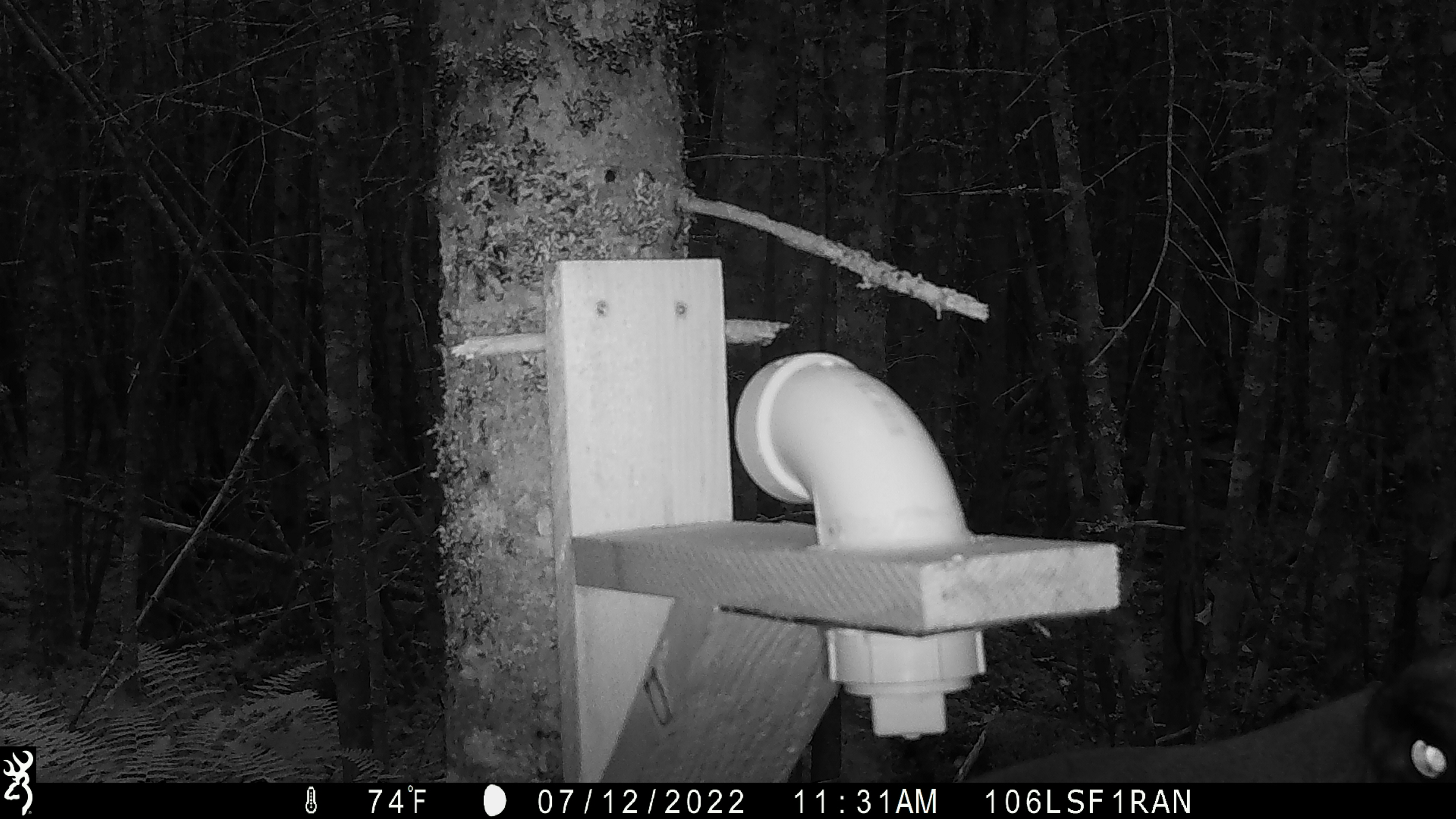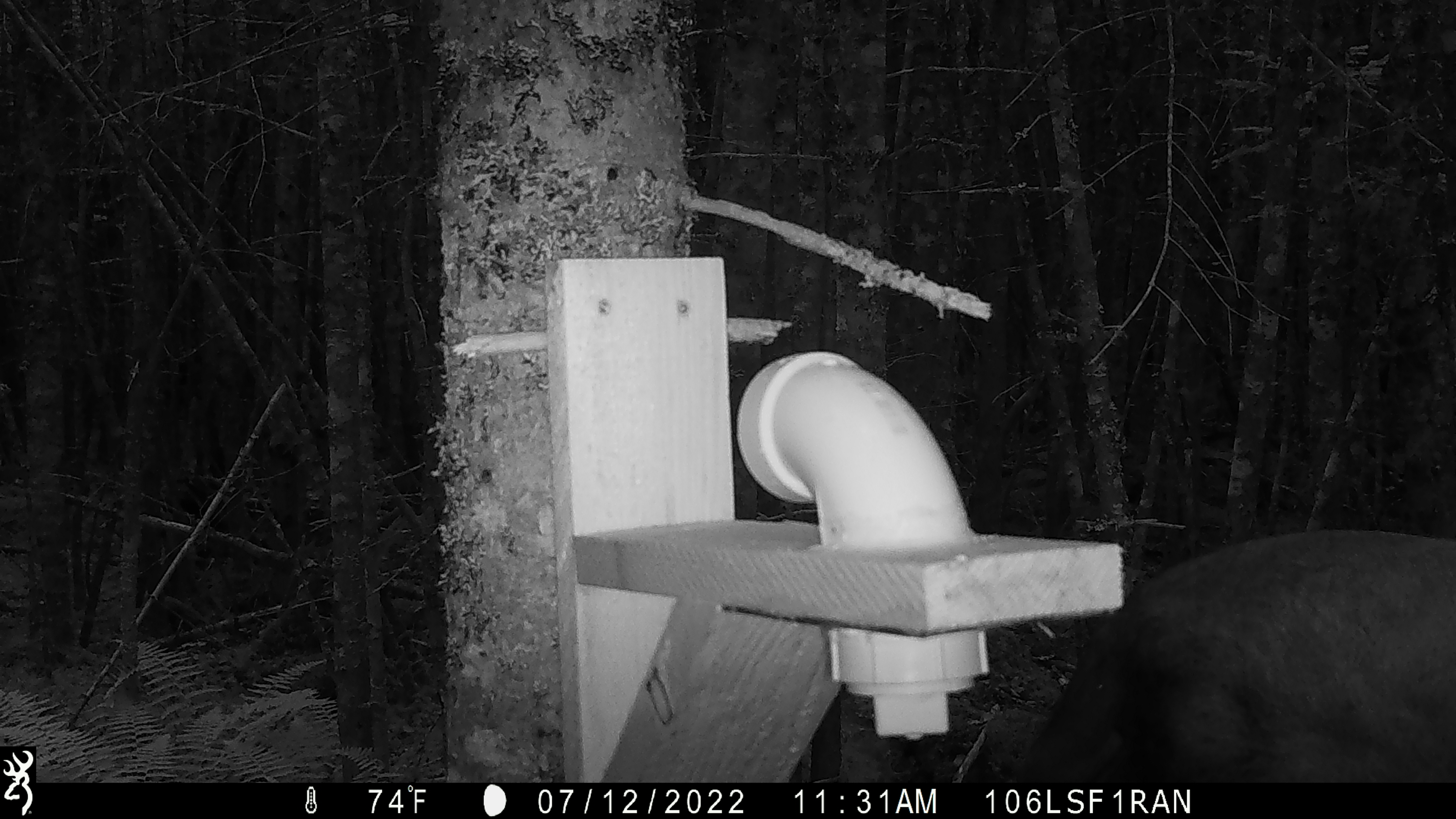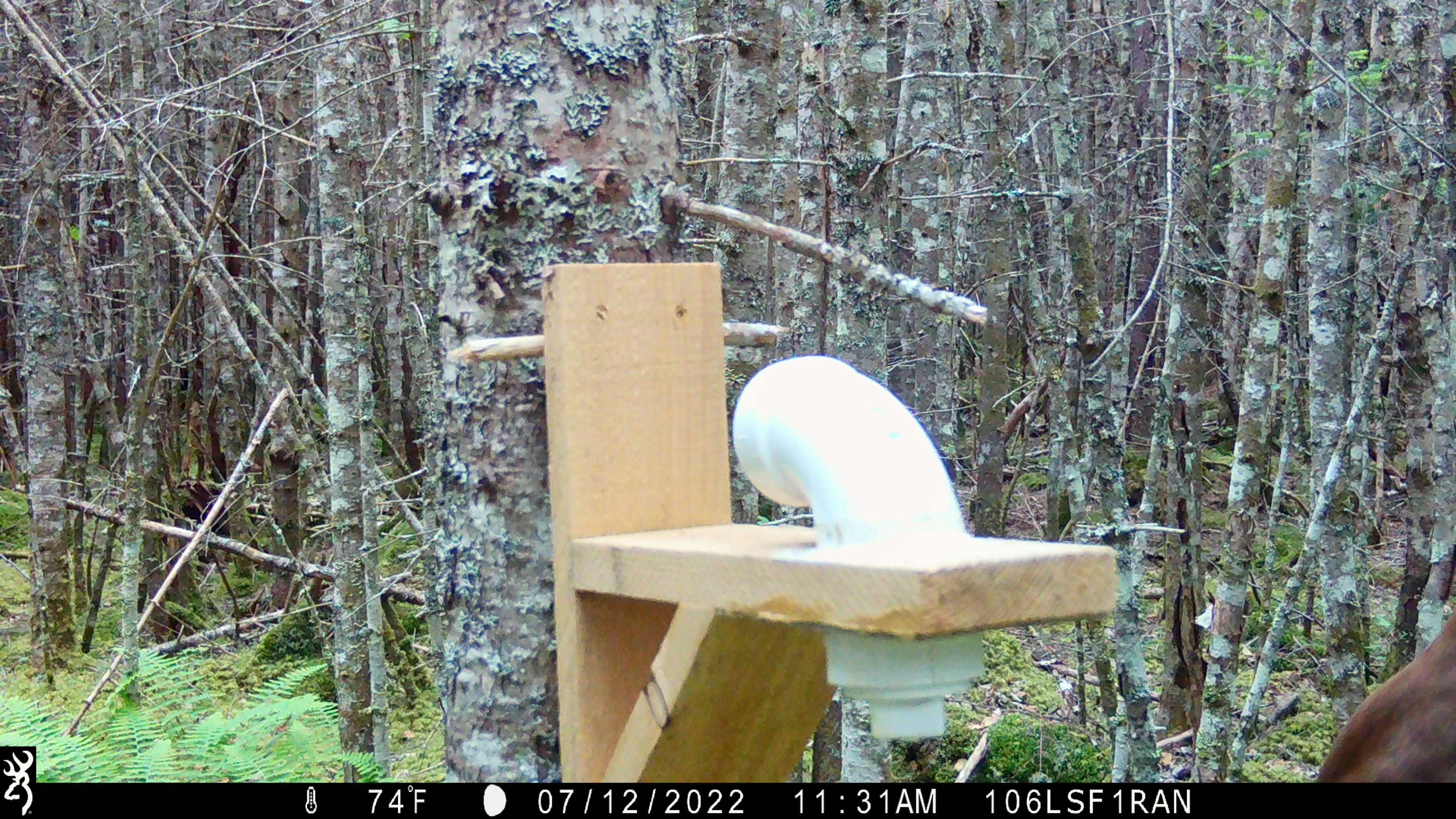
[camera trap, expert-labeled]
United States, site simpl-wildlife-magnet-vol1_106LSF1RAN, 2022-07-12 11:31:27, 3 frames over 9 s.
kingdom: Animalia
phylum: Chordata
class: Mammalia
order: Artiodactyla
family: Cervidae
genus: Alces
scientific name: Alces alces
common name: moose